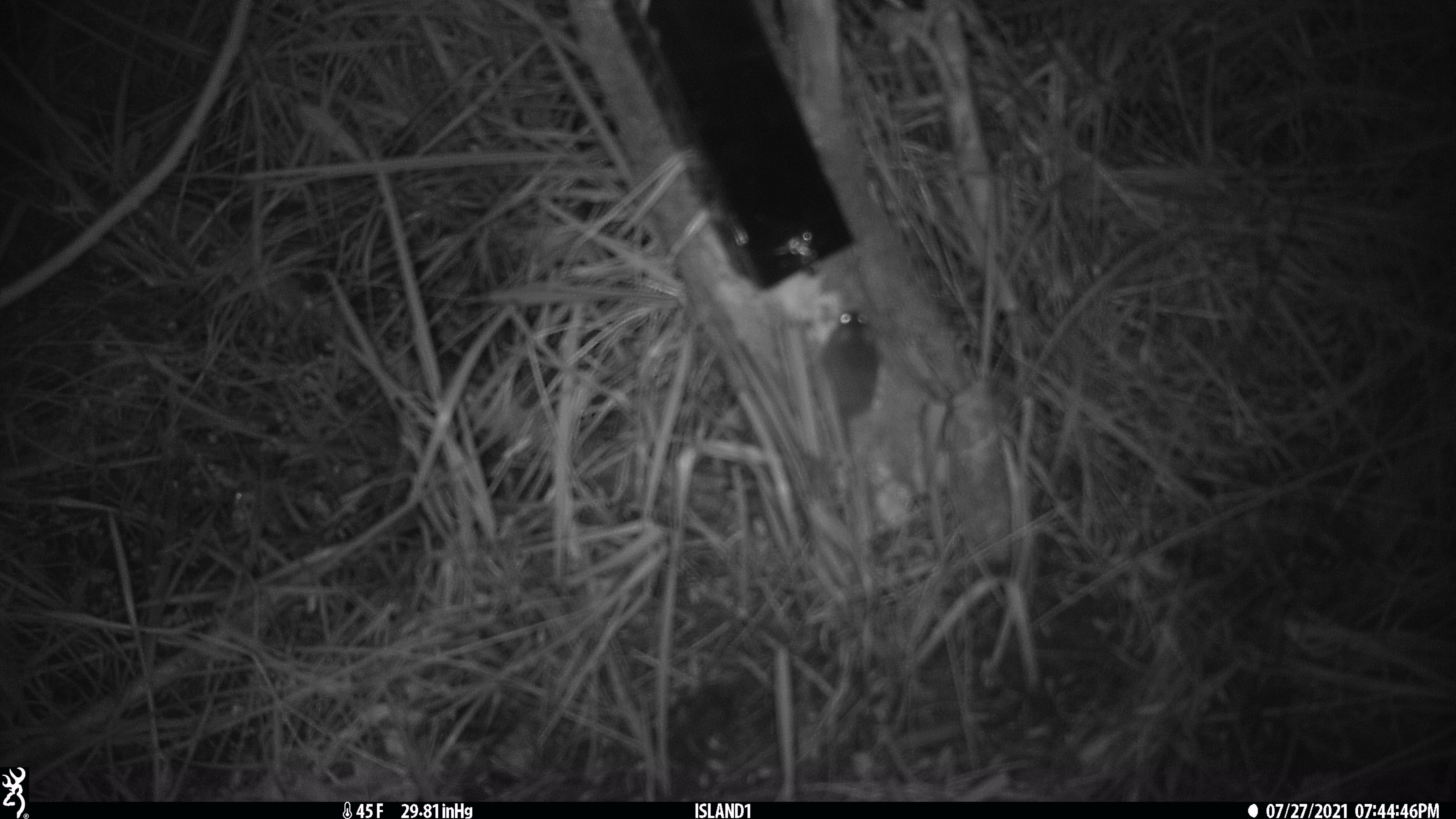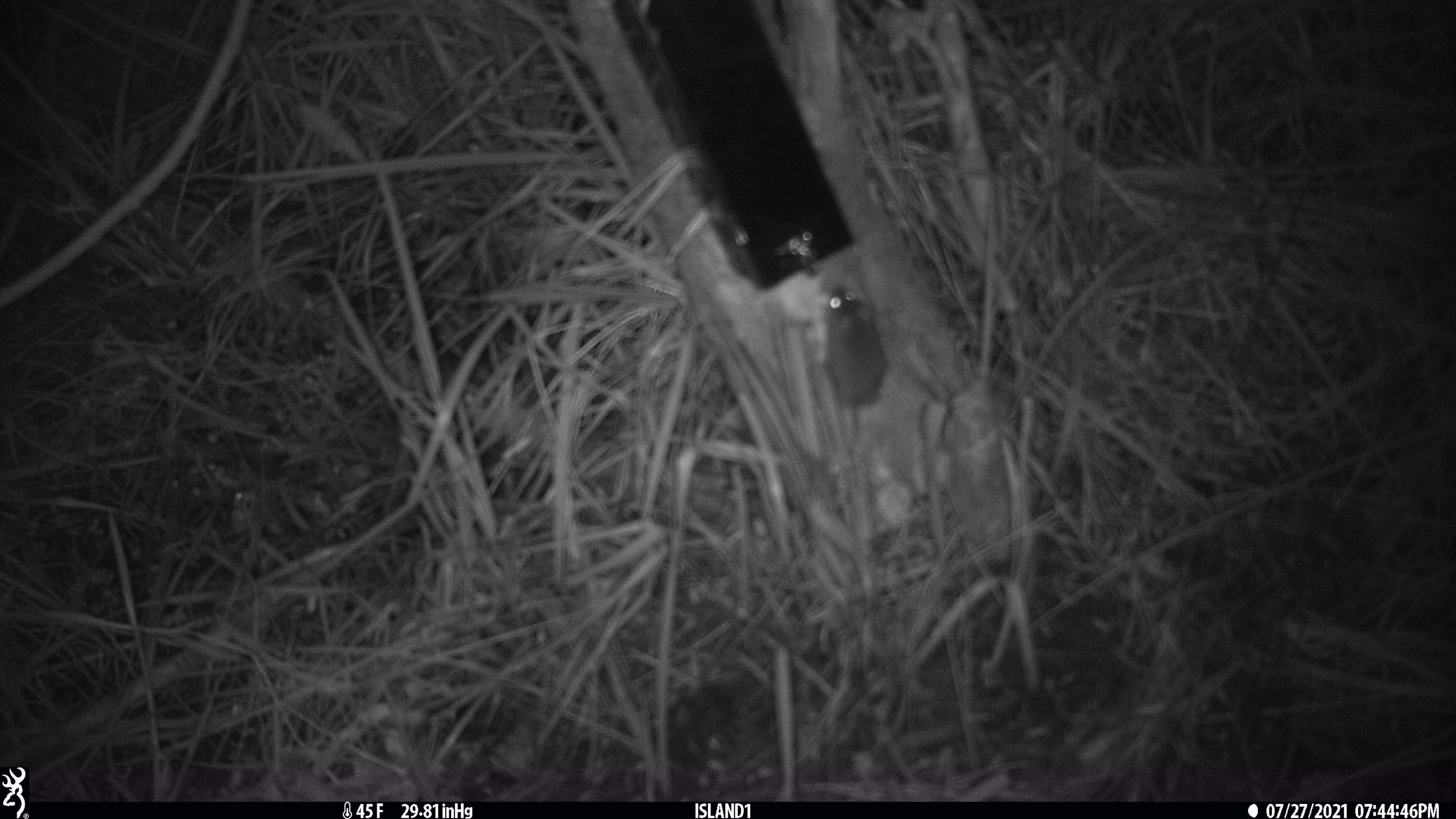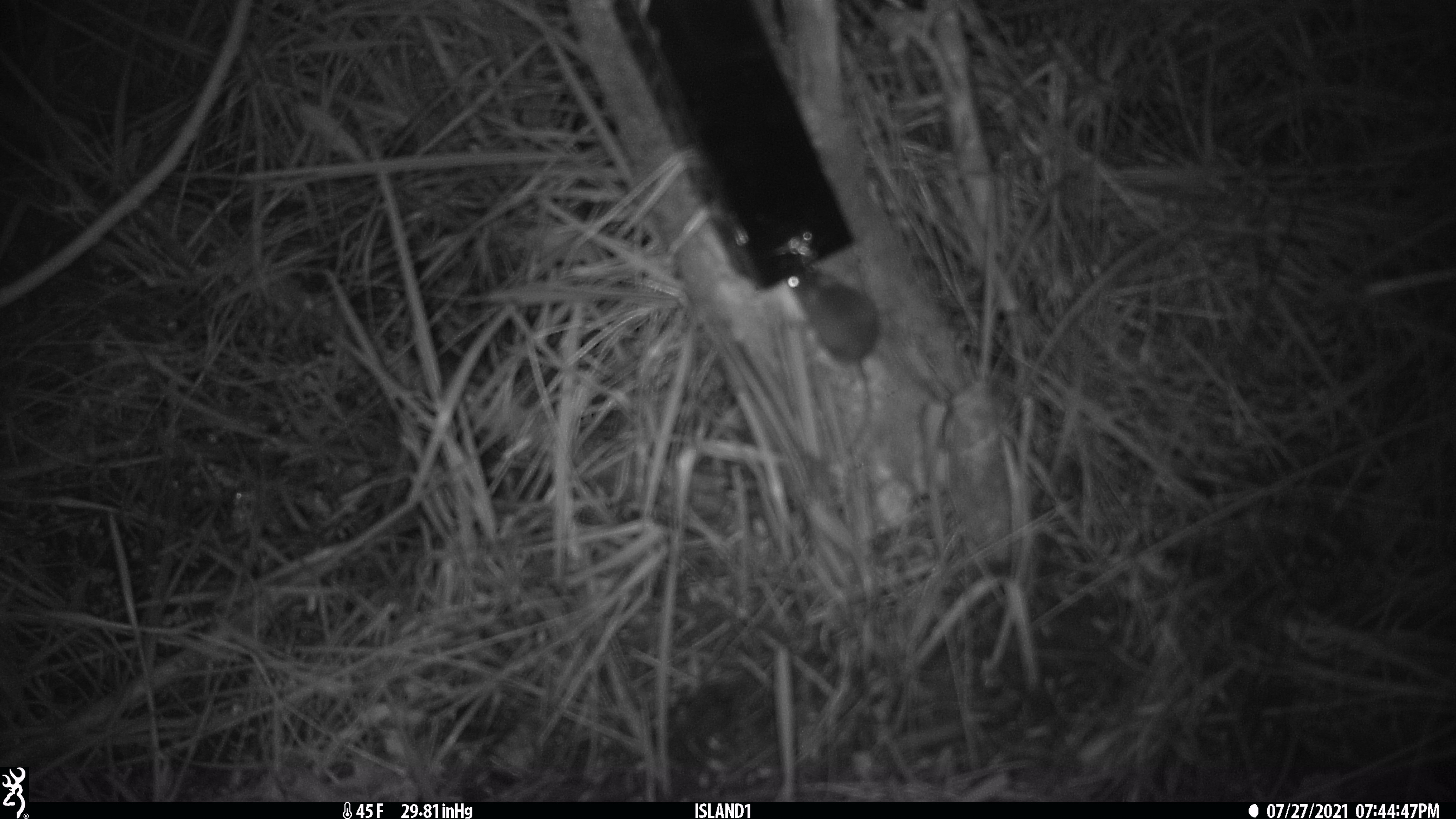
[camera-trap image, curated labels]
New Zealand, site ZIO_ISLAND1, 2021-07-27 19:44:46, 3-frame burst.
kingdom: Animalia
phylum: Chordata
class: Mammalia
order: Rodentia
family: Muridae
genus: Mus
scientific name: Mus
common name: mouse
Mouse (Mus).